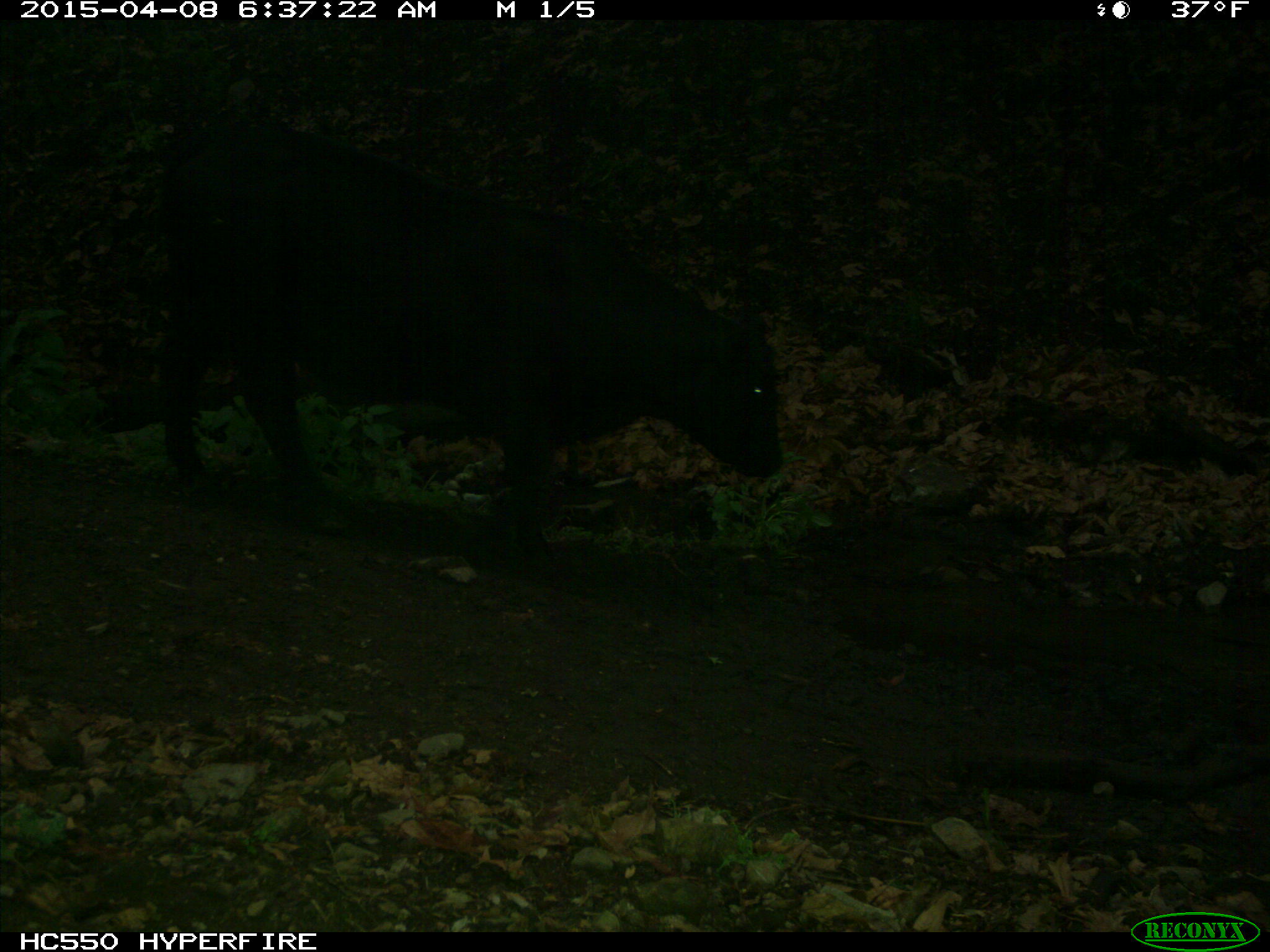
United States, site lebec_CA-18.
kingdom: Animalia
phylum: Chordata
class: Mammalia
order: Artiodactyla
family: Bovidae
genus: Bos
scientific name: Bos taurus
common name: domestic cow